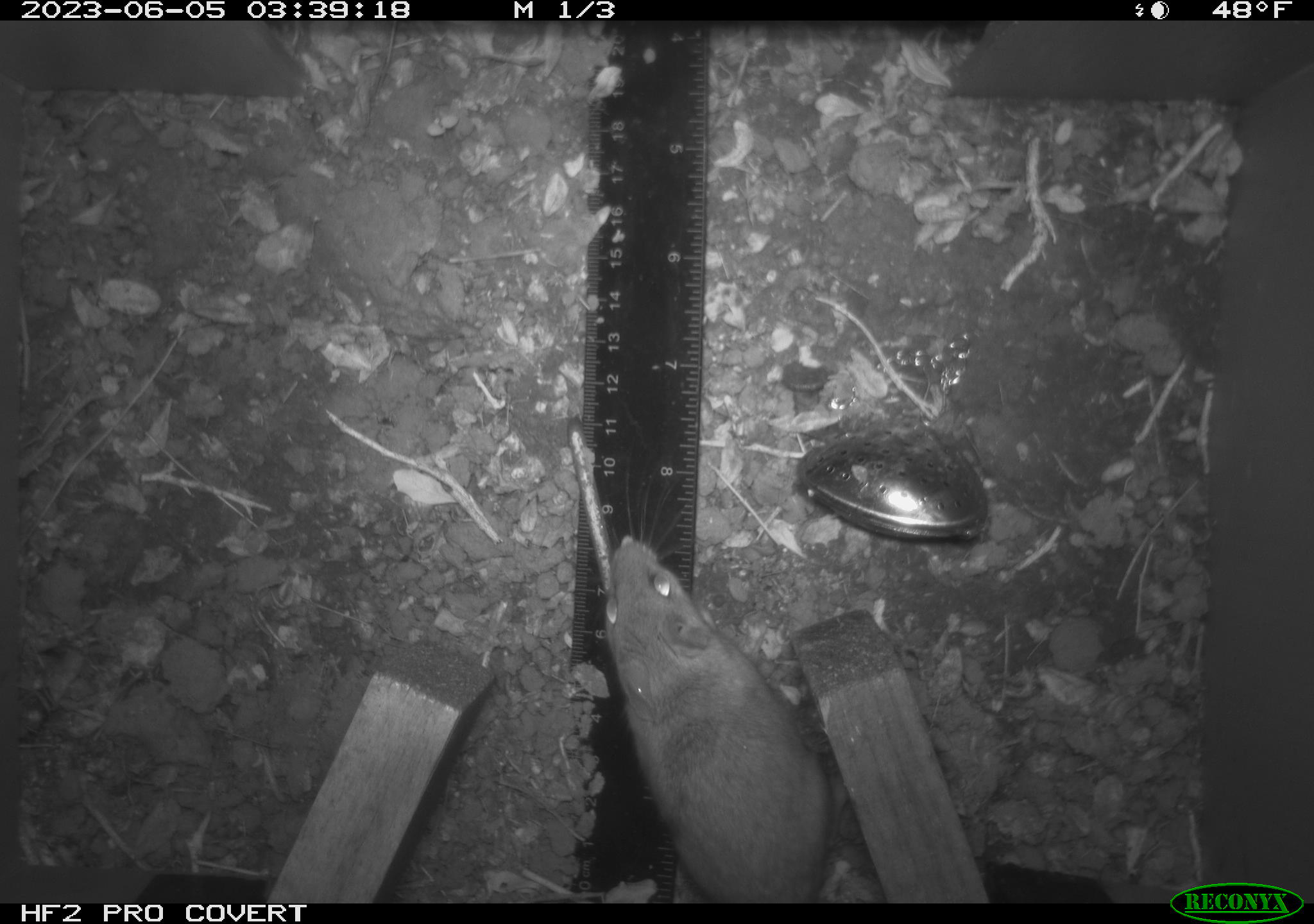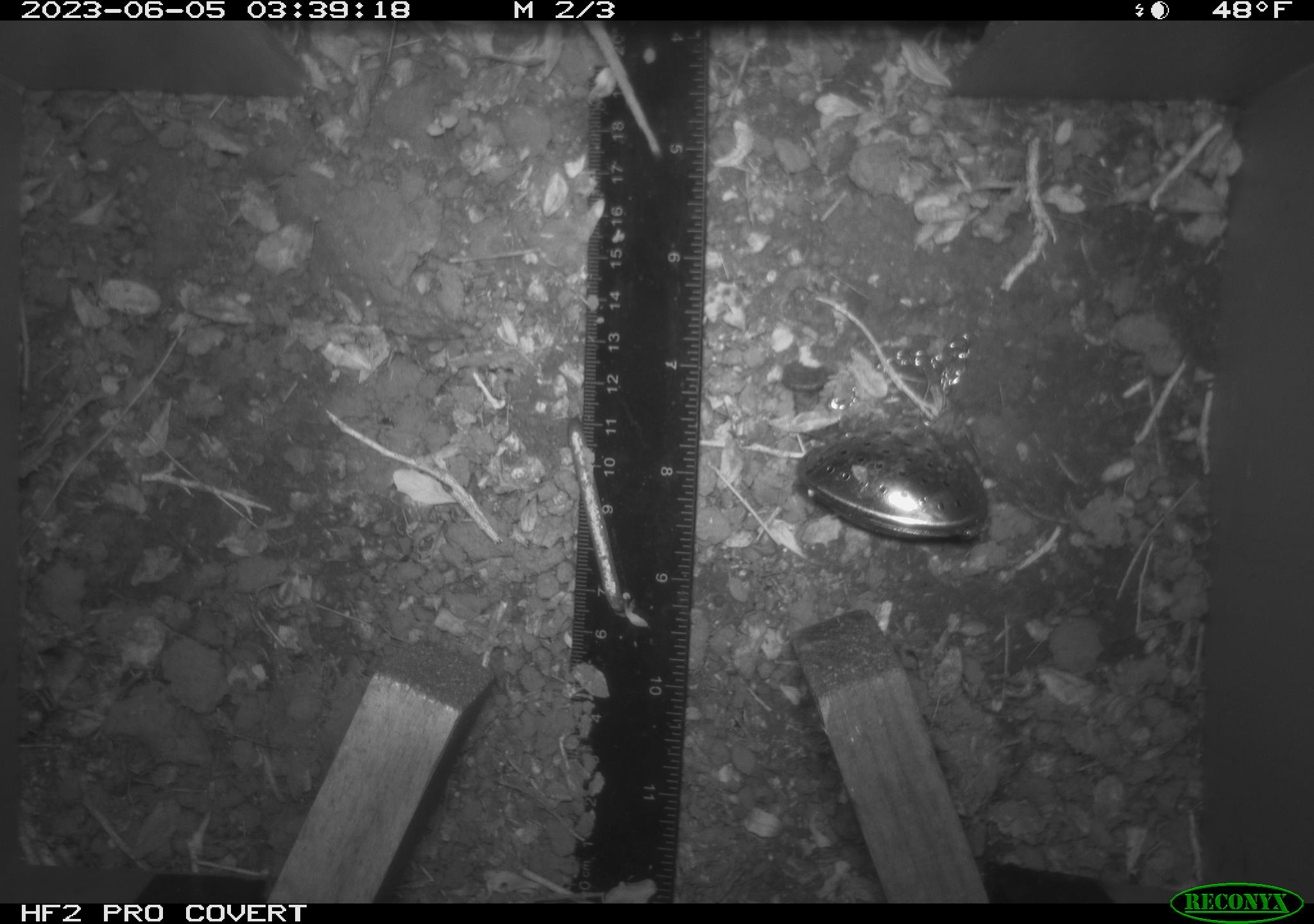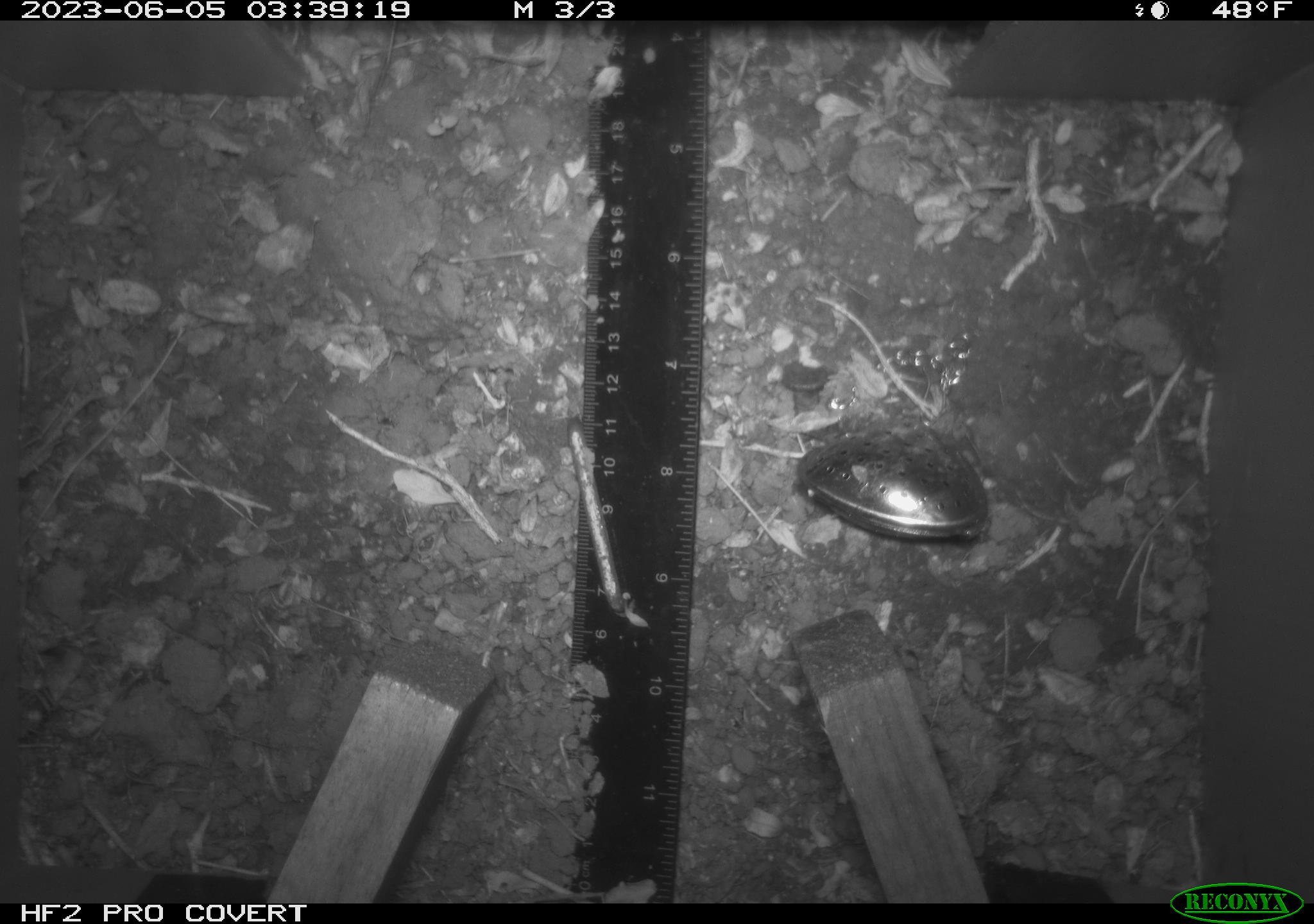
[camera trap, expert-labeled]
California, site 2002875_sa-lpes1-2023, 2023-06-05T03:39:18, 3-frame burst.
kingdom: Animalia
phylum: Chordata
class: Mammalia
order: Rodentia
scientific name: Rodentia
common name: mouse species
Mouse species (Rodentia).